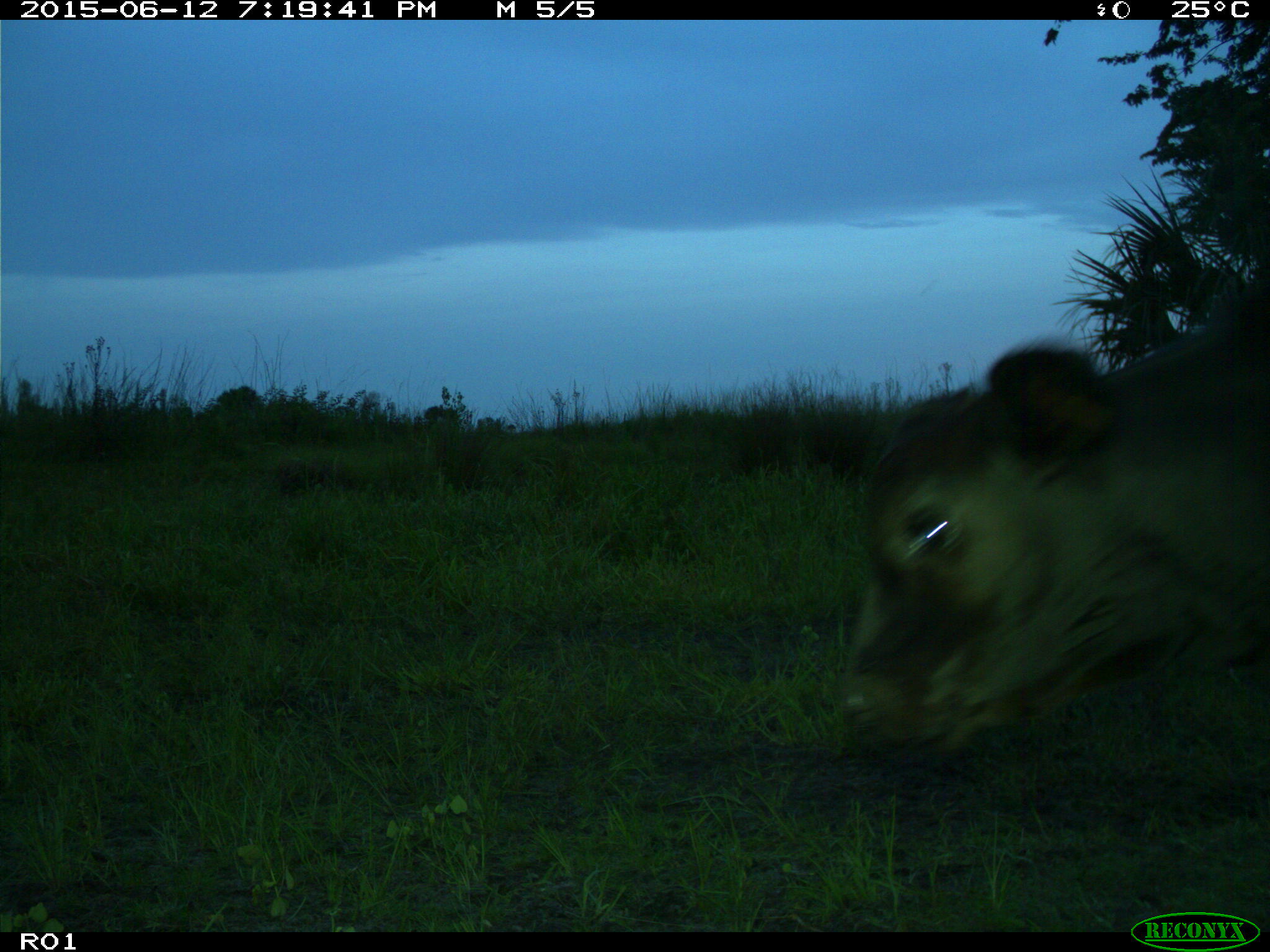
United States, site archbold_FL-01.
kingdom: Animalia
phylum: Chordata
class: Mammalia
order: Artiodactyla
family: Bovidae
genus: Bos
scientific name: Bos taurus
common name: domestic cow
Bos taurus (domestic cow).